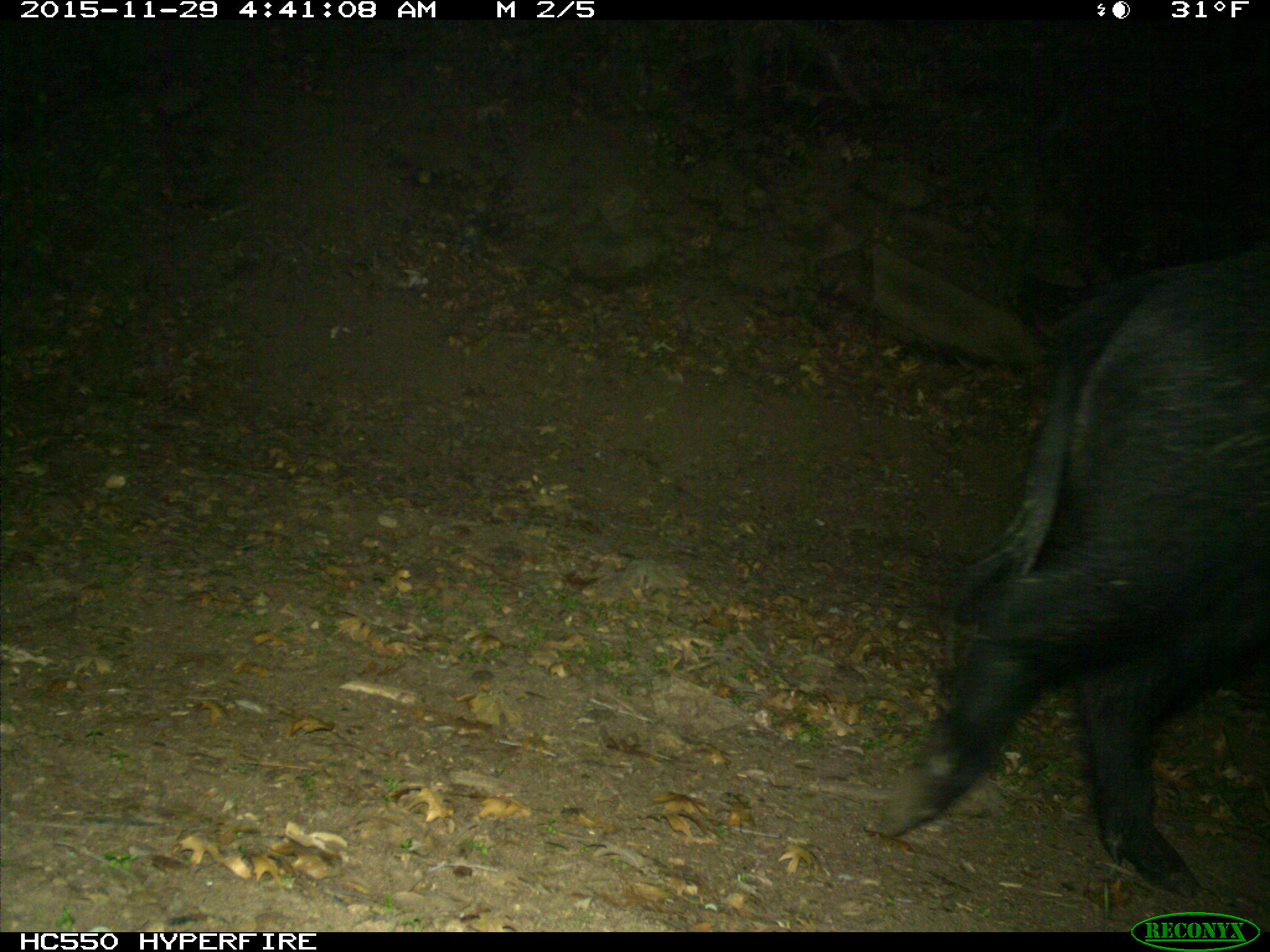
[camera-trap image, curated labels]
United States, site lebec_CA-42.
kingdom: Animalia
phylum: Chordata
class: Mammalia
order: Artiodactyla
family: Suidae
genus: Sus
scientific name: Sus scrofa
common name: wild boar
Sus scrofa (wild boar).